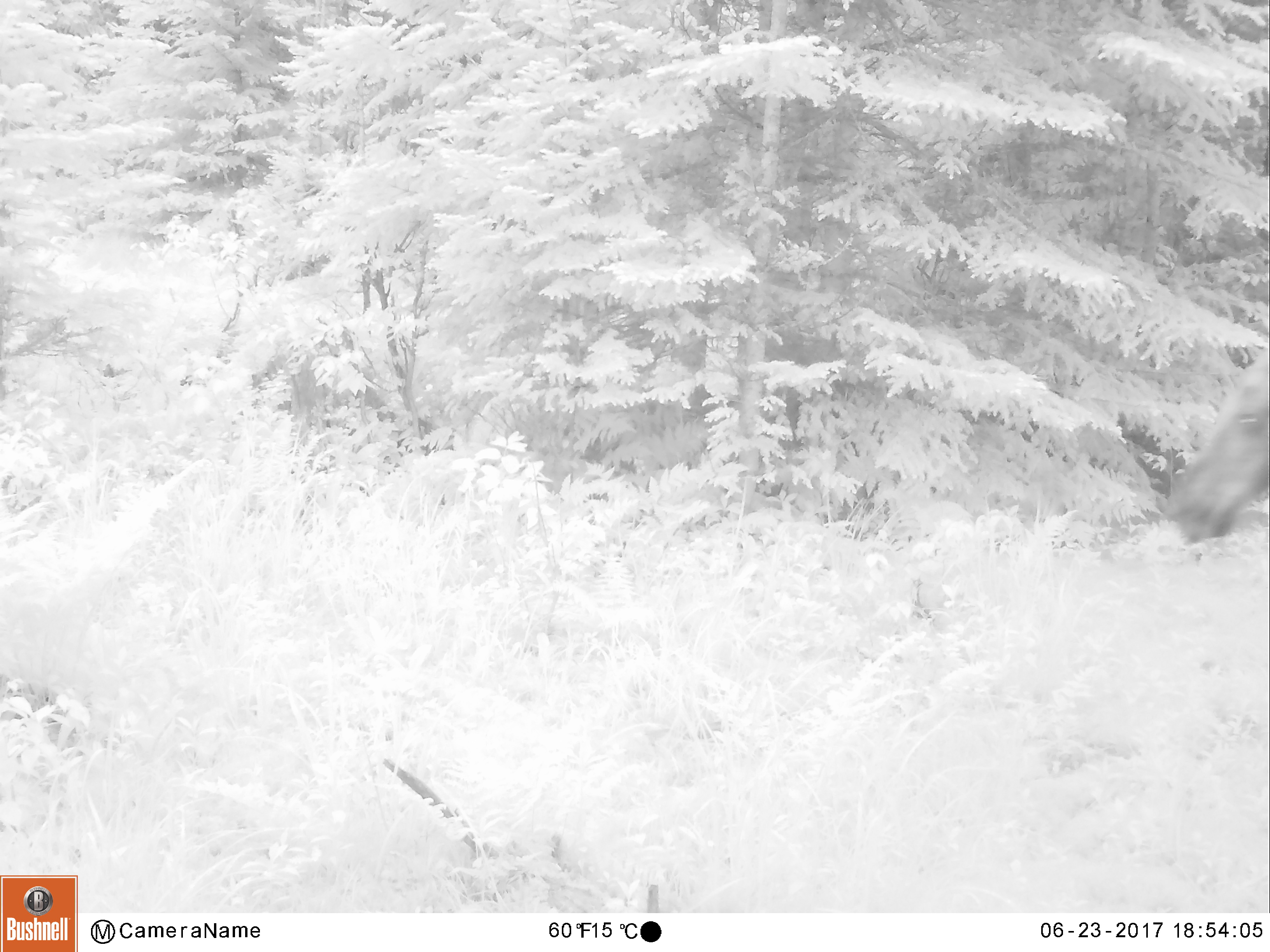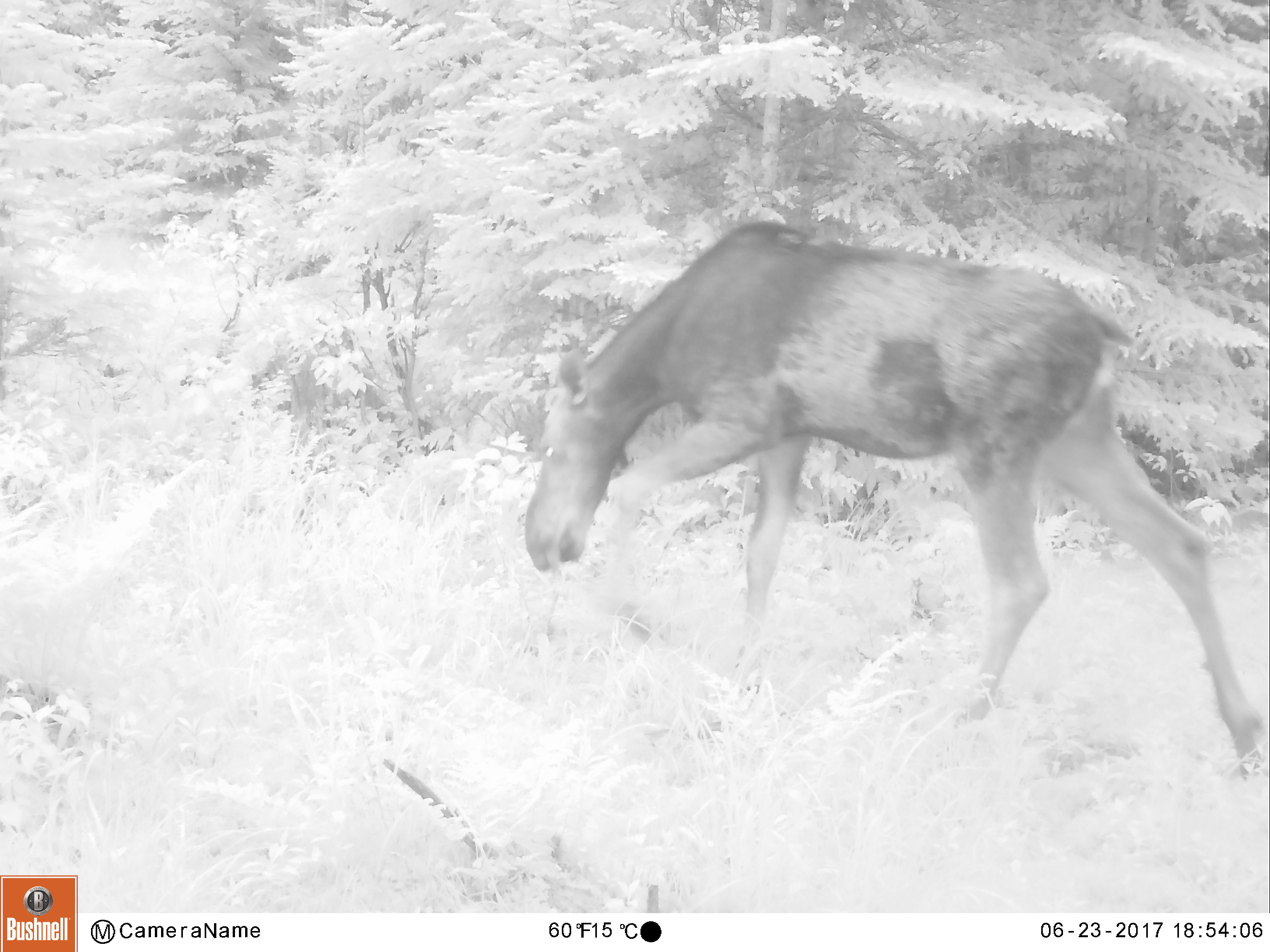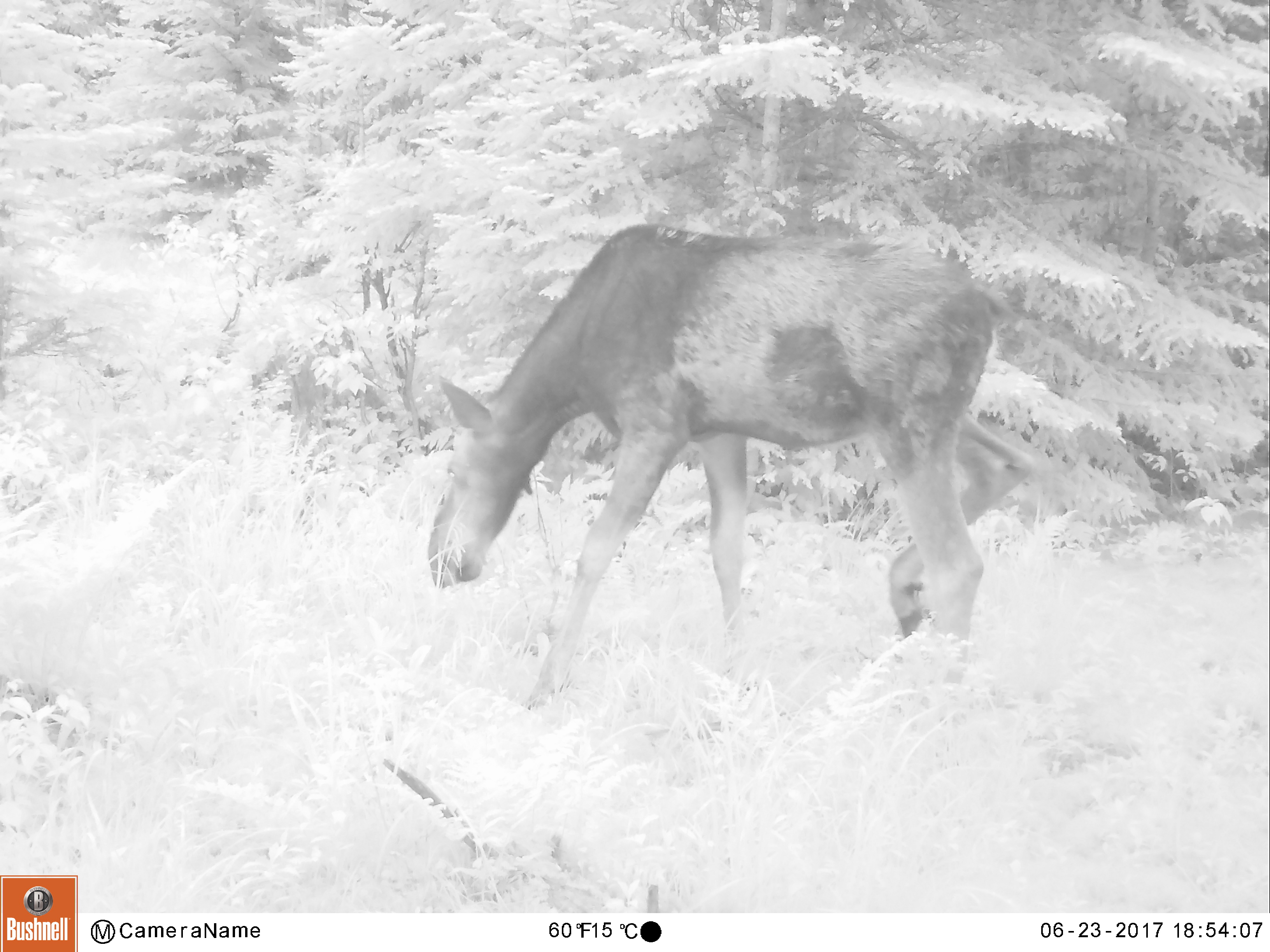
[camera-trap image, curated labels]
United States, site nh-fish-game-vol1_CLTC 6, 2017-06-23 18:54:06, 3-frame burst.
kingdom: Animalia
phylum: Chordata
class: Mammalia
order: Artiodactyla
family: Cervidae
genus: Alces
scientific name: Alces alces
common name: moose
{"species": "moose (Alces alces)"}